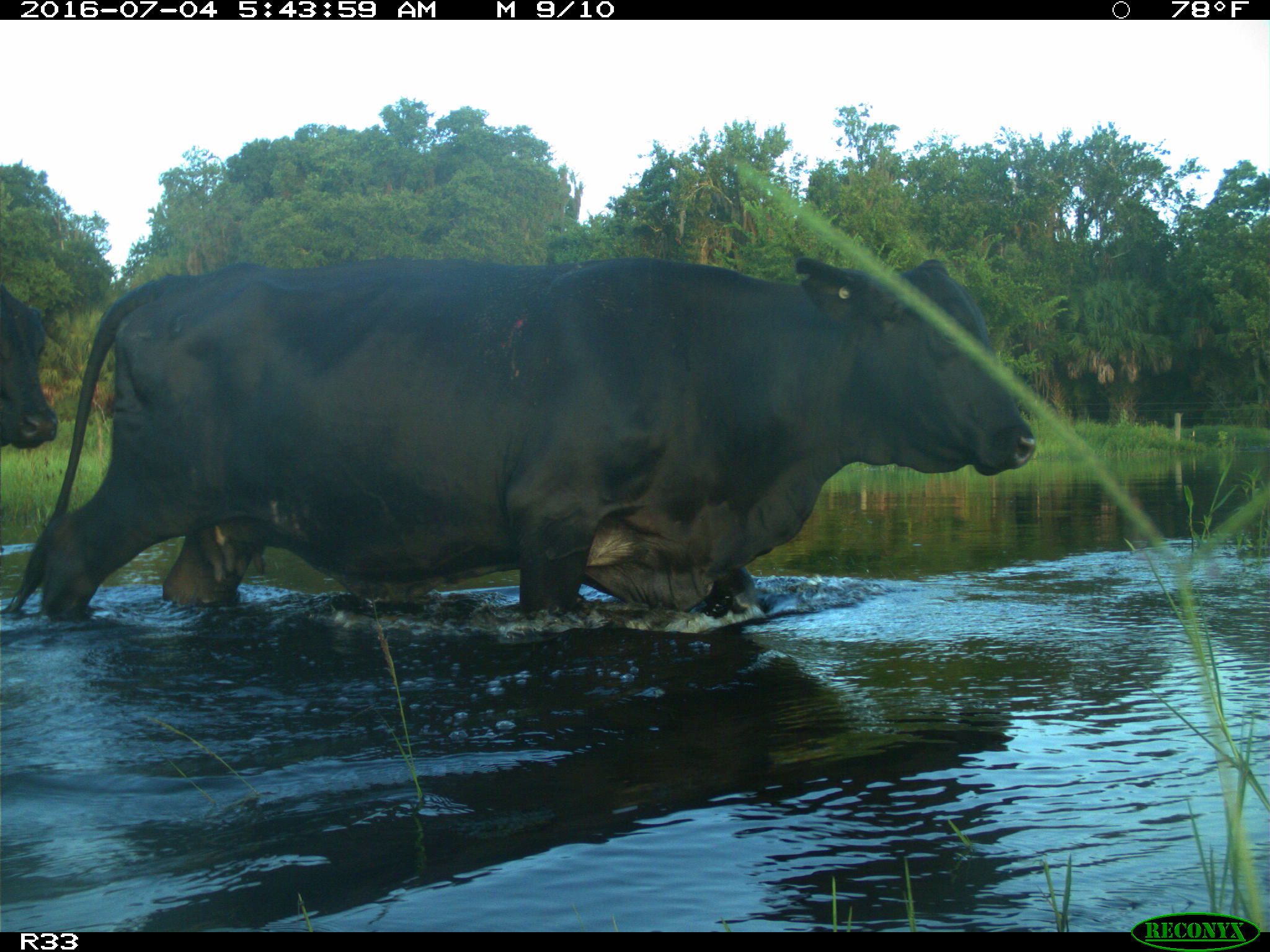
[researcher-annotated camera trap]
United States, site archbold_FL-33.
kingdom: Animalia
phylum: Chordata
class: Mammalia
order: Artiodactyla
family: Bovidae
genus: Bos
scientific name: Bos taurus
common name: domestic cow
Bos taurus (domestic cow).